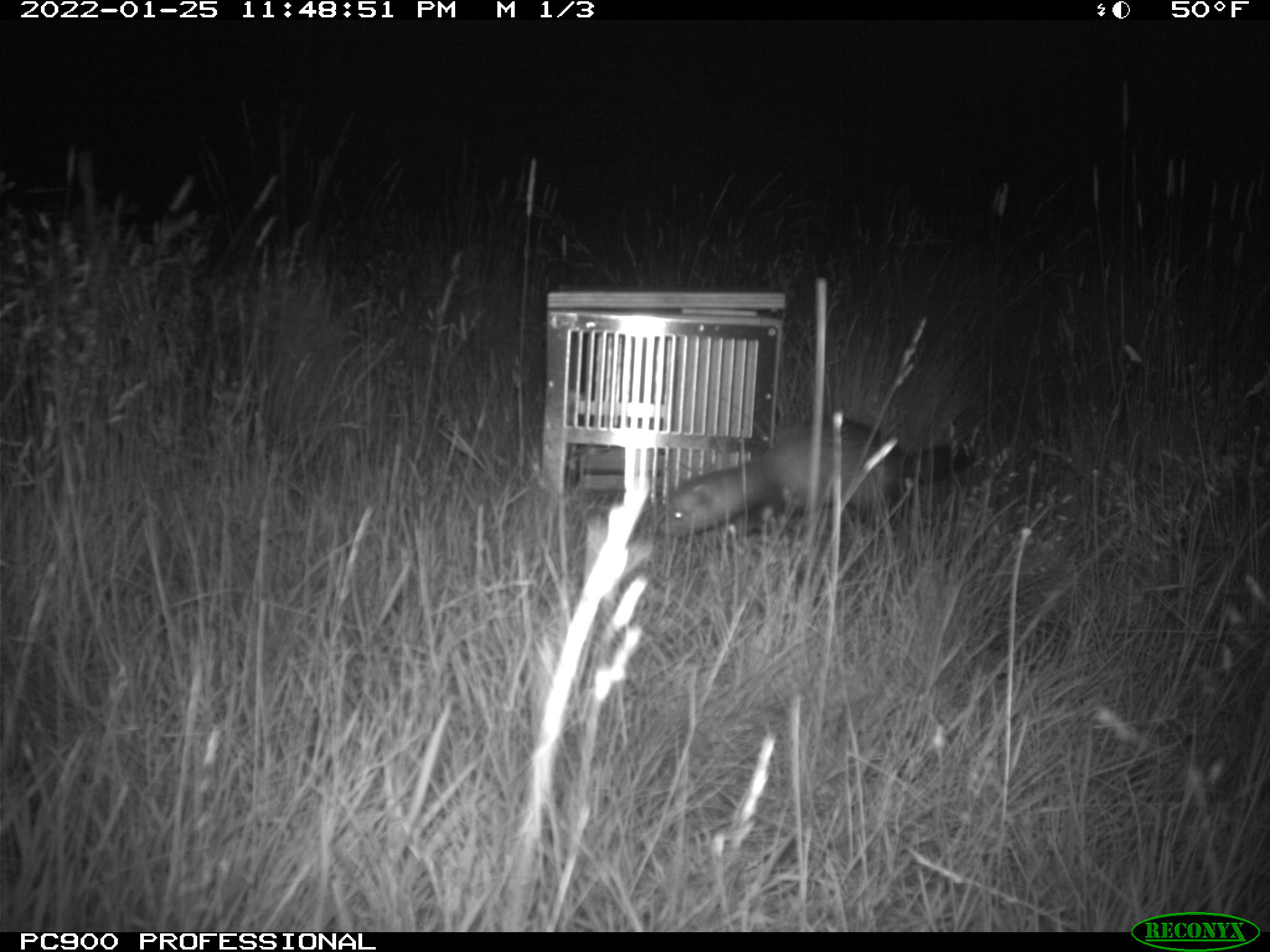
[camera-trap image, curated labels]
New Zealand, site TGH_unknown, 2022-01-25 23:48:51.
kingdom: Animalia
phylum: Chordata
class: Mammalia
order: Carnivora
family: Mustelidae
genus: Mustela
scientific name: Mustela furo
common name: ferret